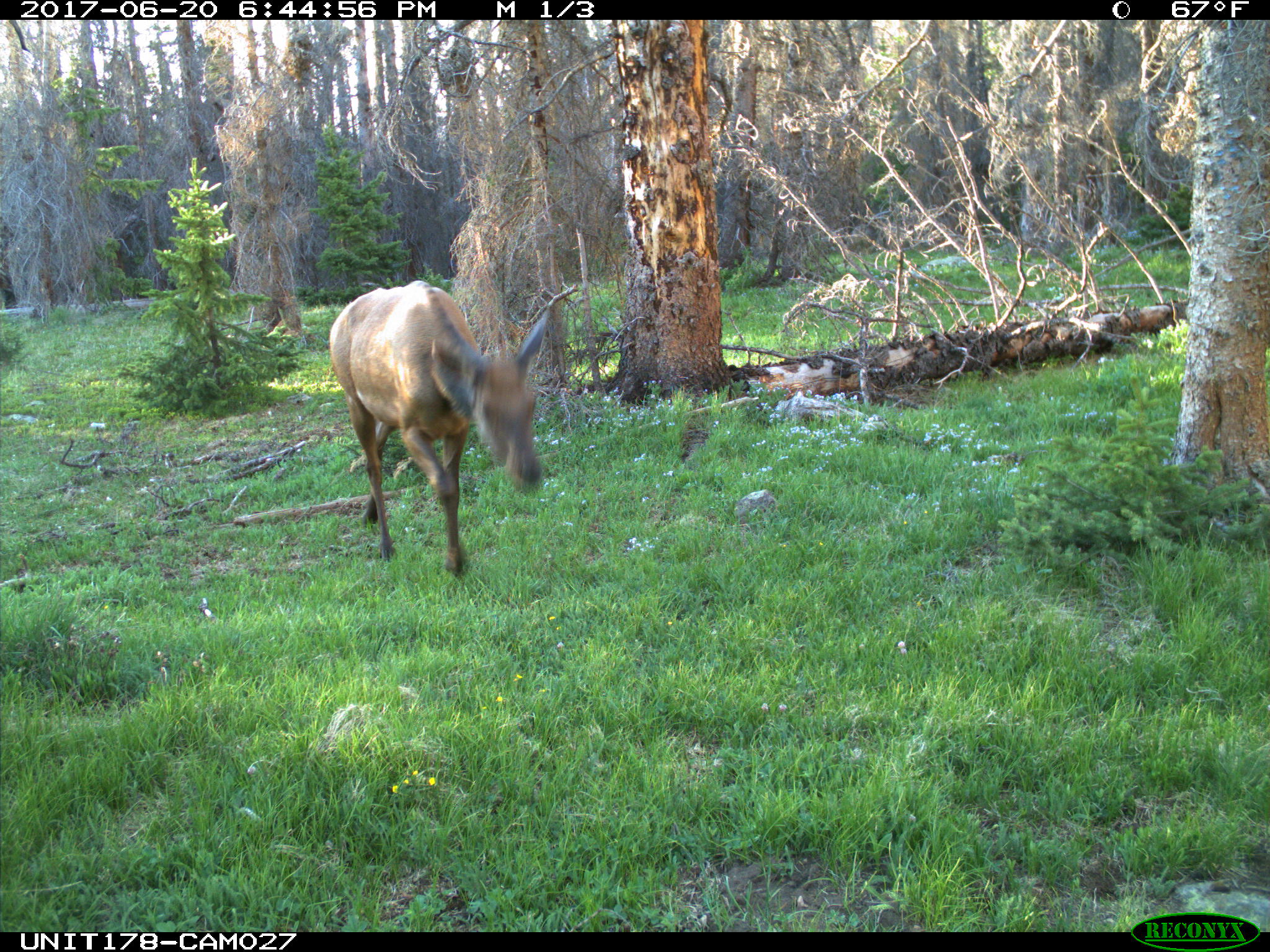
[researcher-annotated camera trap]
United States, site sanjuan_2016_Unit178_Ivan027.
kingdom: Animalia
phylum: Chordata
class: Mammalia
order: Artiodactyla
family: Cervidae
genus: Cervus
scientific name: Cervus elaphus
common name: red deer